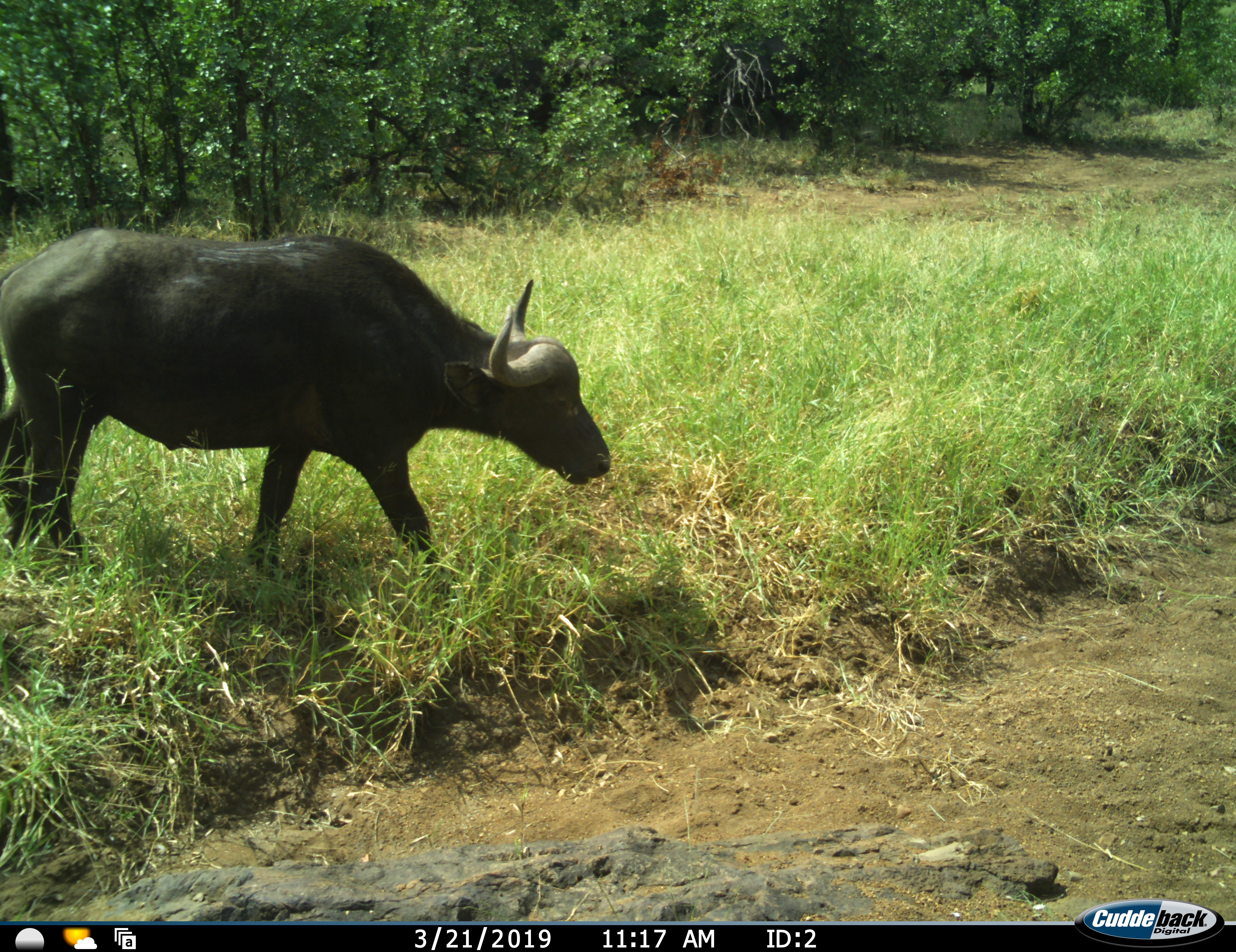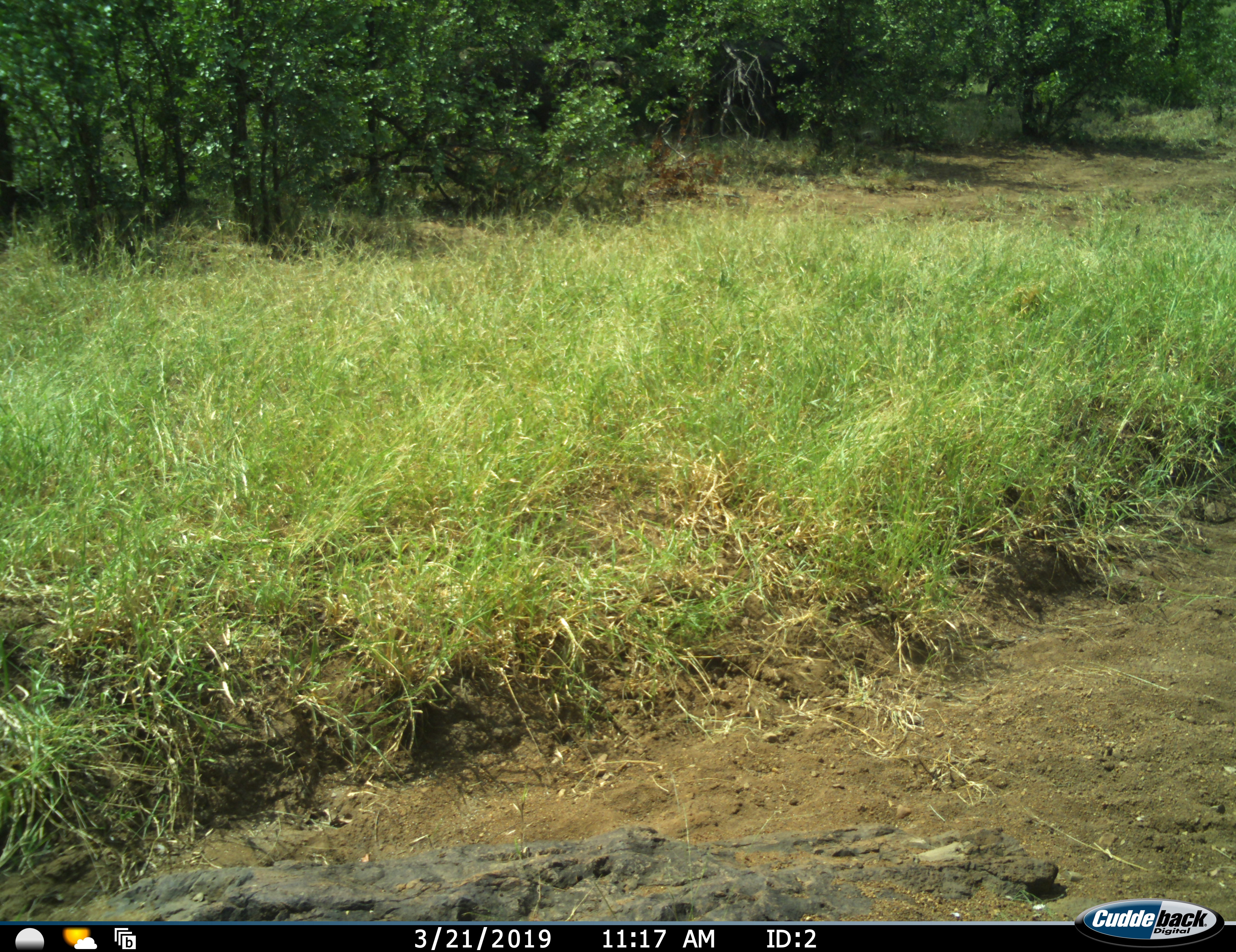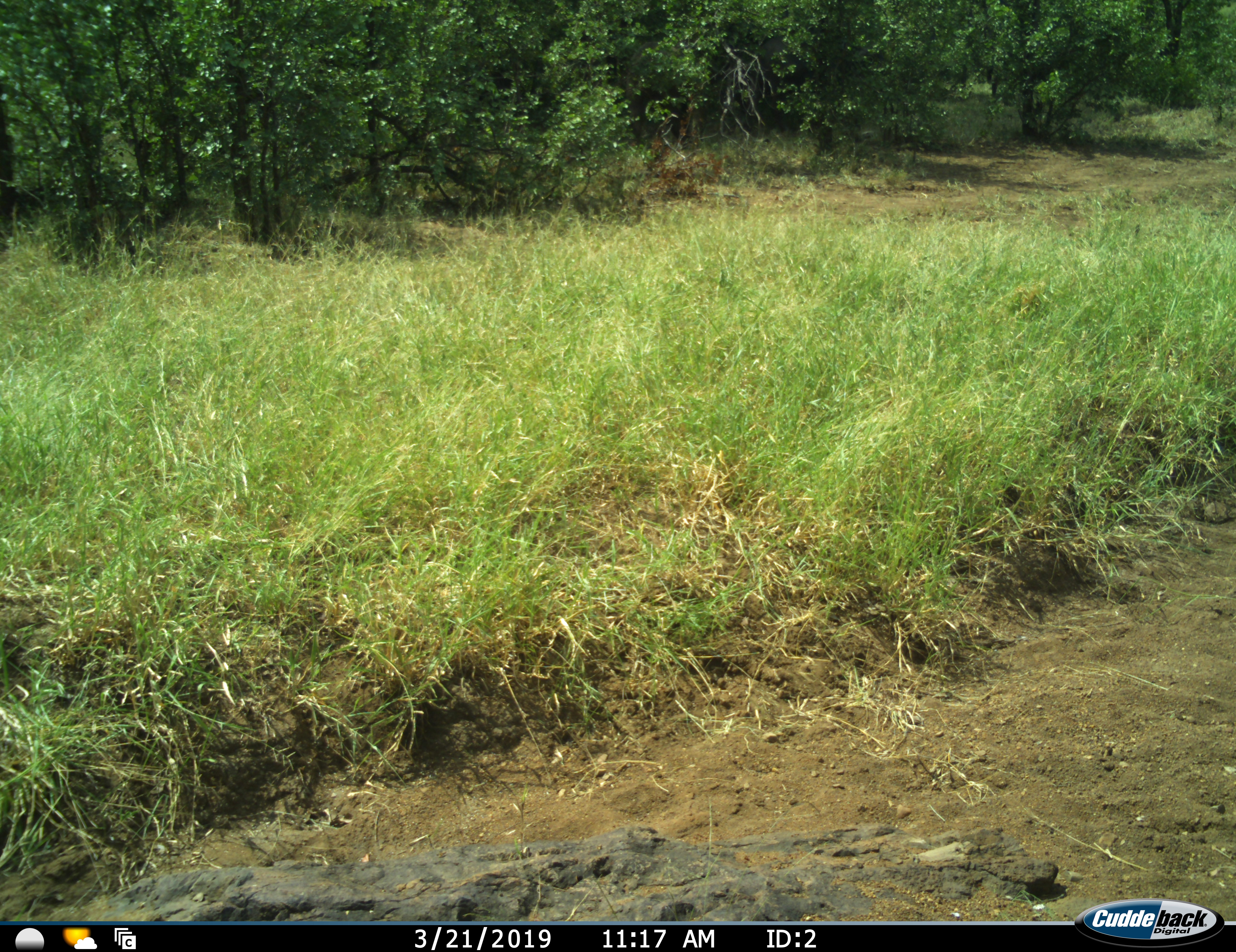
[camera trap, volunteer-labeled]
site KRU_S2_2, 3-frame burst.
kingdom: Animalia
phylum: Chordata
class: Mammalia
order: Artiodactyla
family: Bovidae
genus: Syncerus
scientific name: Syncerus caffer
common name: african buffalo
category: buffalo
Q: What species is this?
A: Buffalo (african buffalo) (Syncerus caffer).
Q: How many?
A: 1.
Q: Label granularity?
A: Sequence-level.